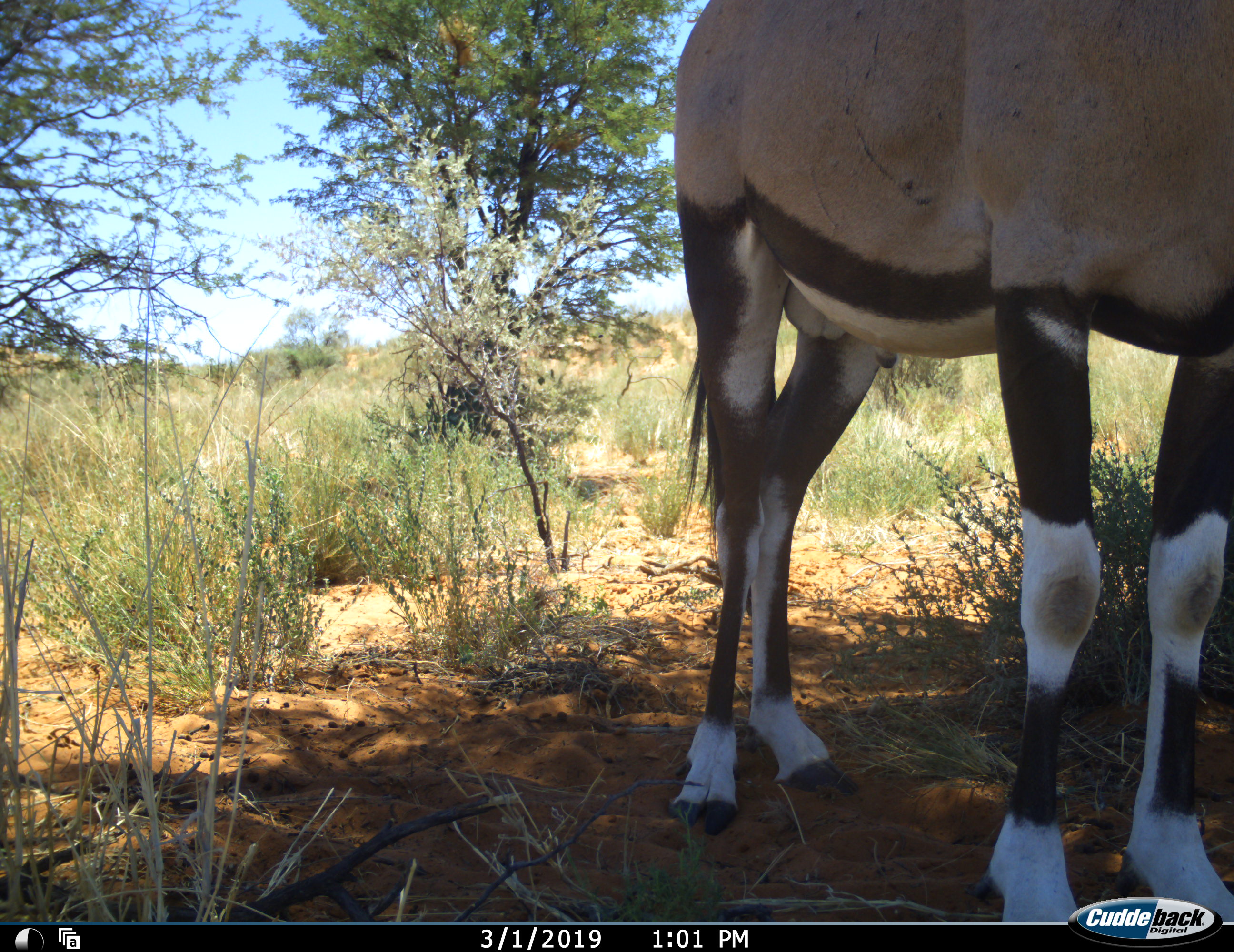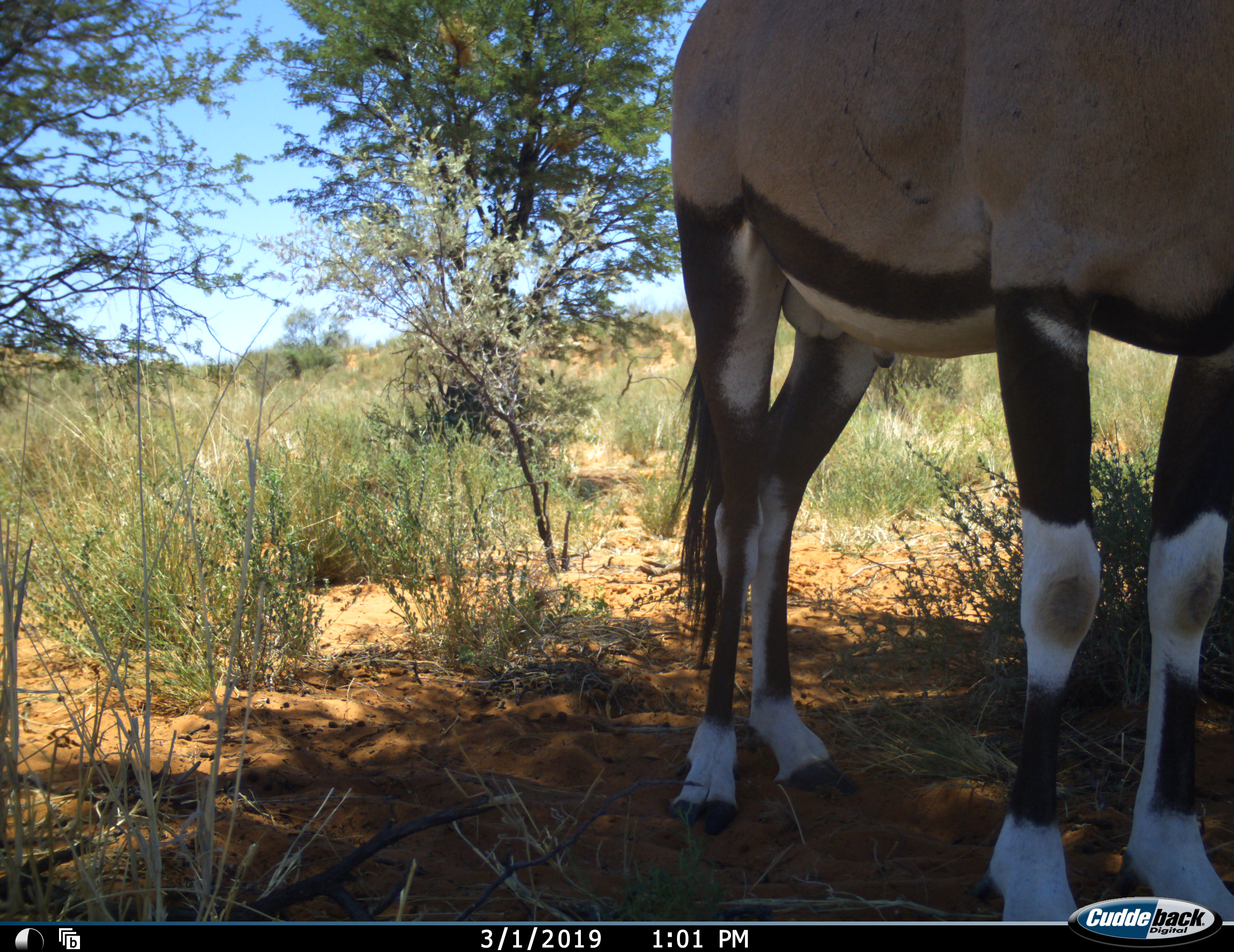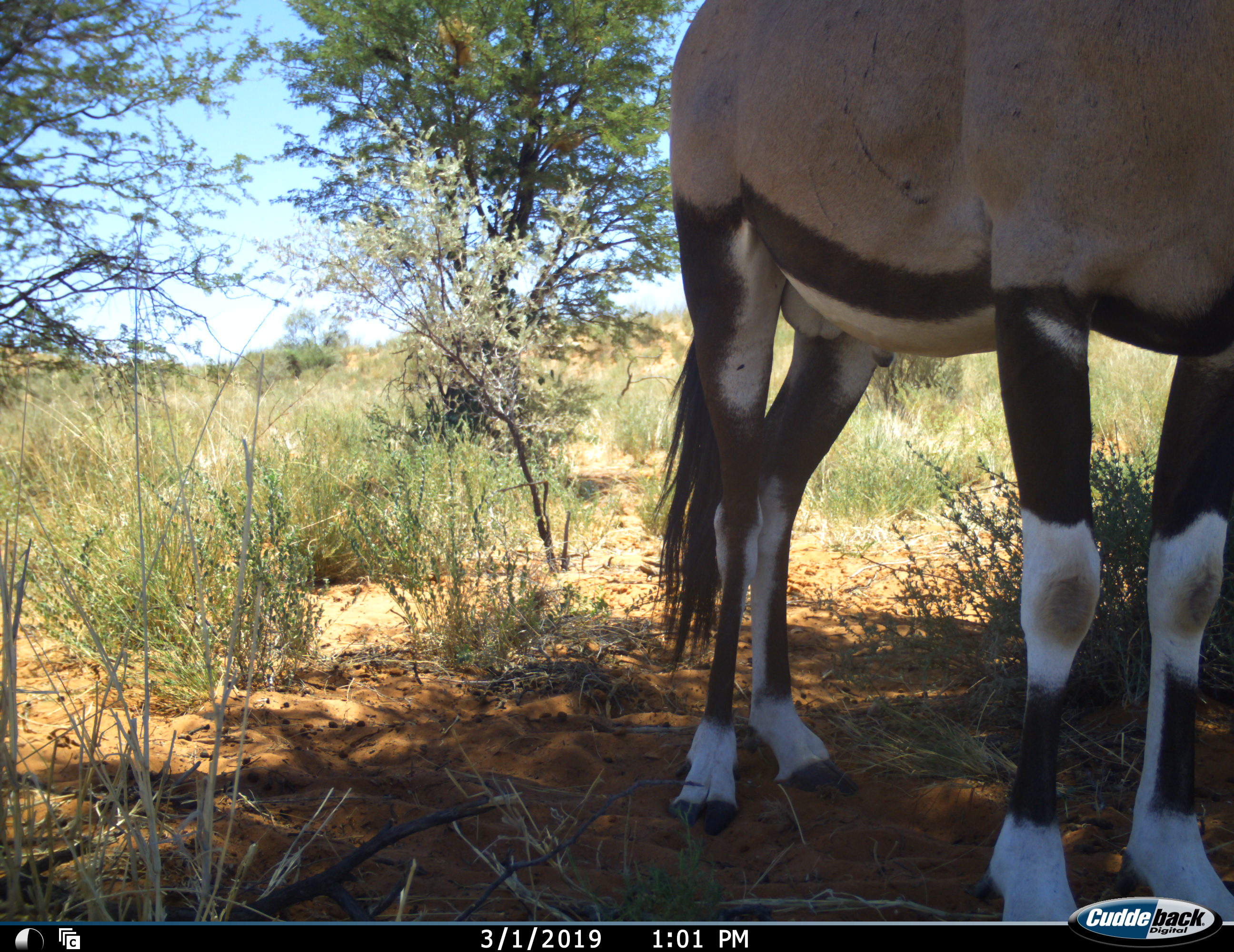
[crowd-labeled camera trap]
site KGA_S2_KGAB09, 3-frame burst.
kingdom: Animalia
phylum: Chordata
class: Mammalia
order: Artiodactyla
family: Bovidae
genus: Oryx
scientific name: Oryx gazella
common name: gemsbok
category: oryx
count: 1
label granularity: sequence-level